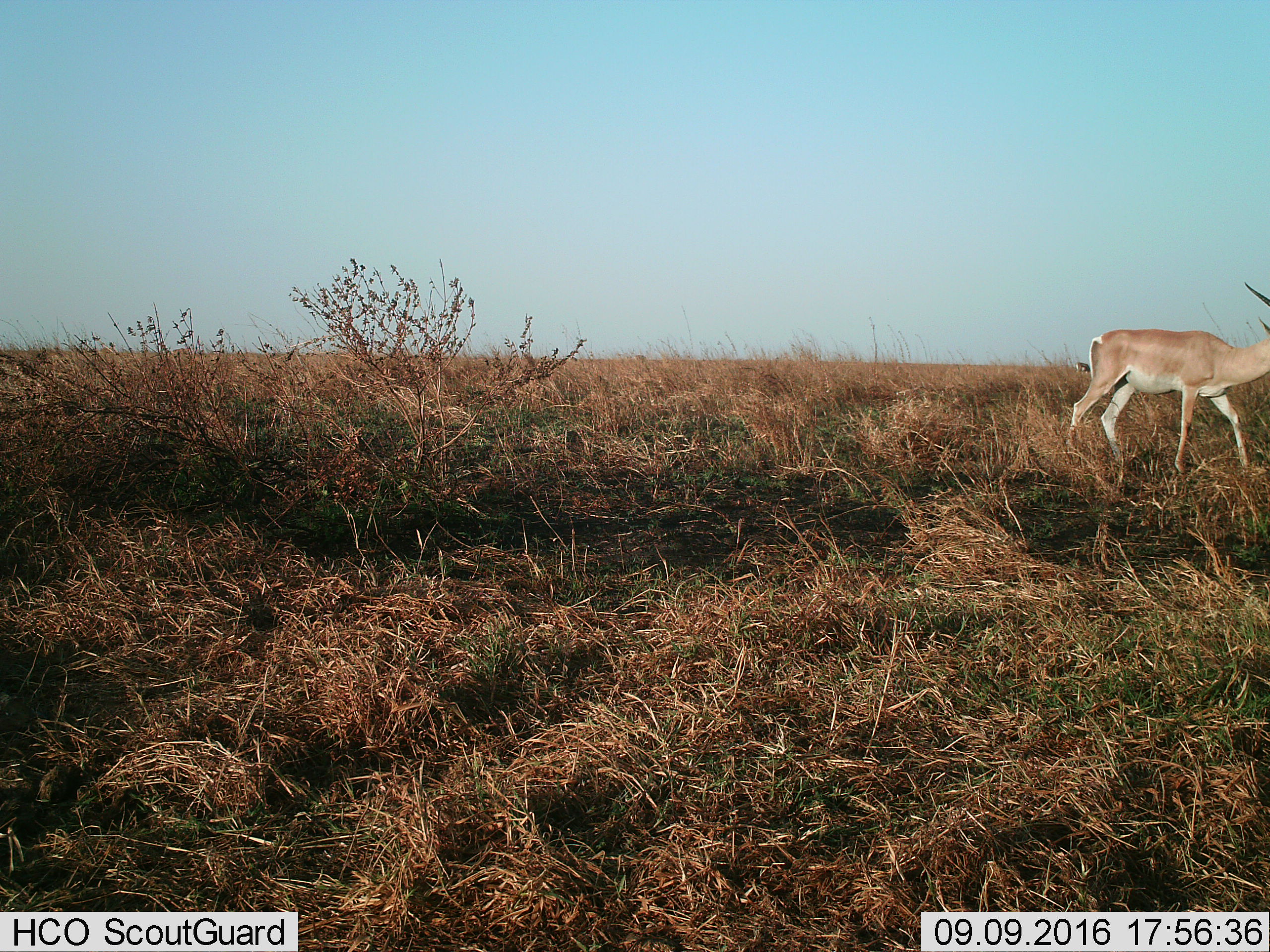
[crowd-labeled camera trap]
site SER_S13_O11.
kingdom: Animalia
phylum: Chordata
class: Mammalia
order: Artiodactyla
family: Bovidae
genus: Nanger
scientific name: Nanger granti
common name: grant's gazelle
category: gazellegrants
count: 1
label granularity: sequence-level